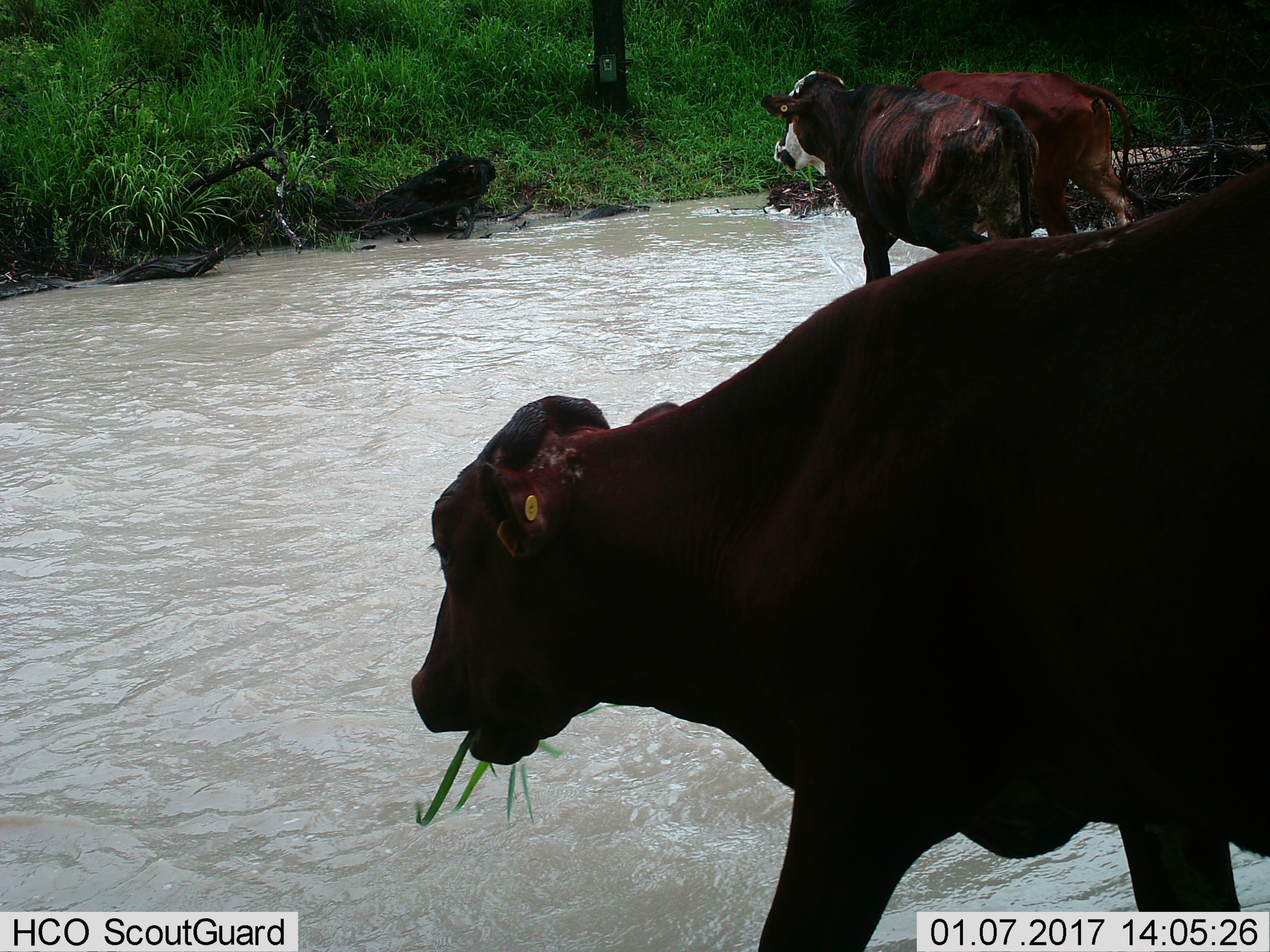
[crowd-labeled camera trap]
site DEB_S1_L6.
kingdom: Animalia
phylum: Chordata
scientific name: Vertebrata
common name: domestic animal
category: domesticanimal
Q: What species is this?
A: Domesticanimal (domestic animal) (Vertebrata).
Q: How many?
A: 3.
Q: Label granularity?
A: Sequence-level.